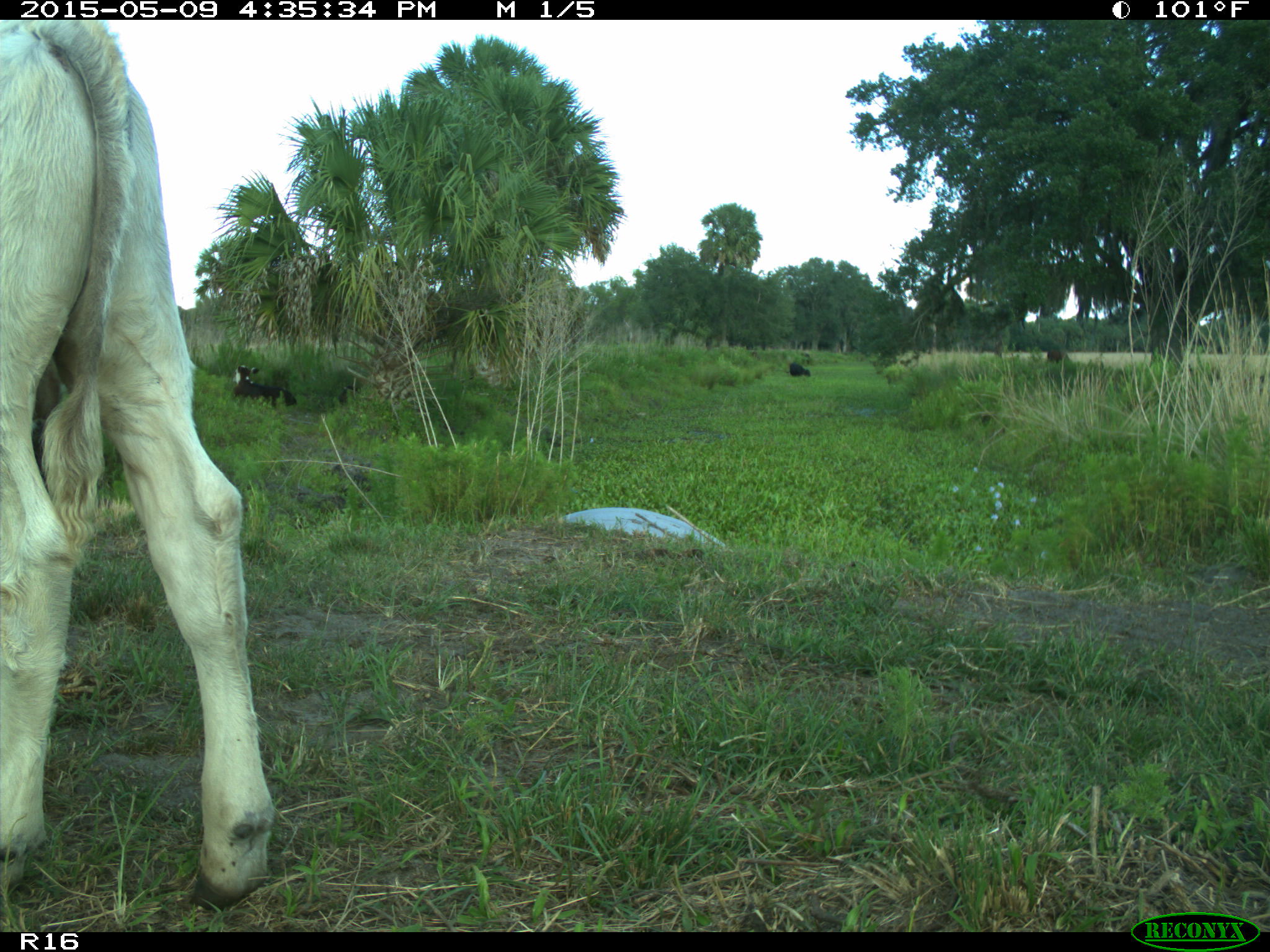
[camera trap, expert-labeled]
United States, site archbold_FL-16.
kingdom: Animalia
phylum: Chordata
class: Mammalia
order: Artiodactyla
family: Bovidae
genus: Bos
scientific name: Bos taurus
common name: domestic cow